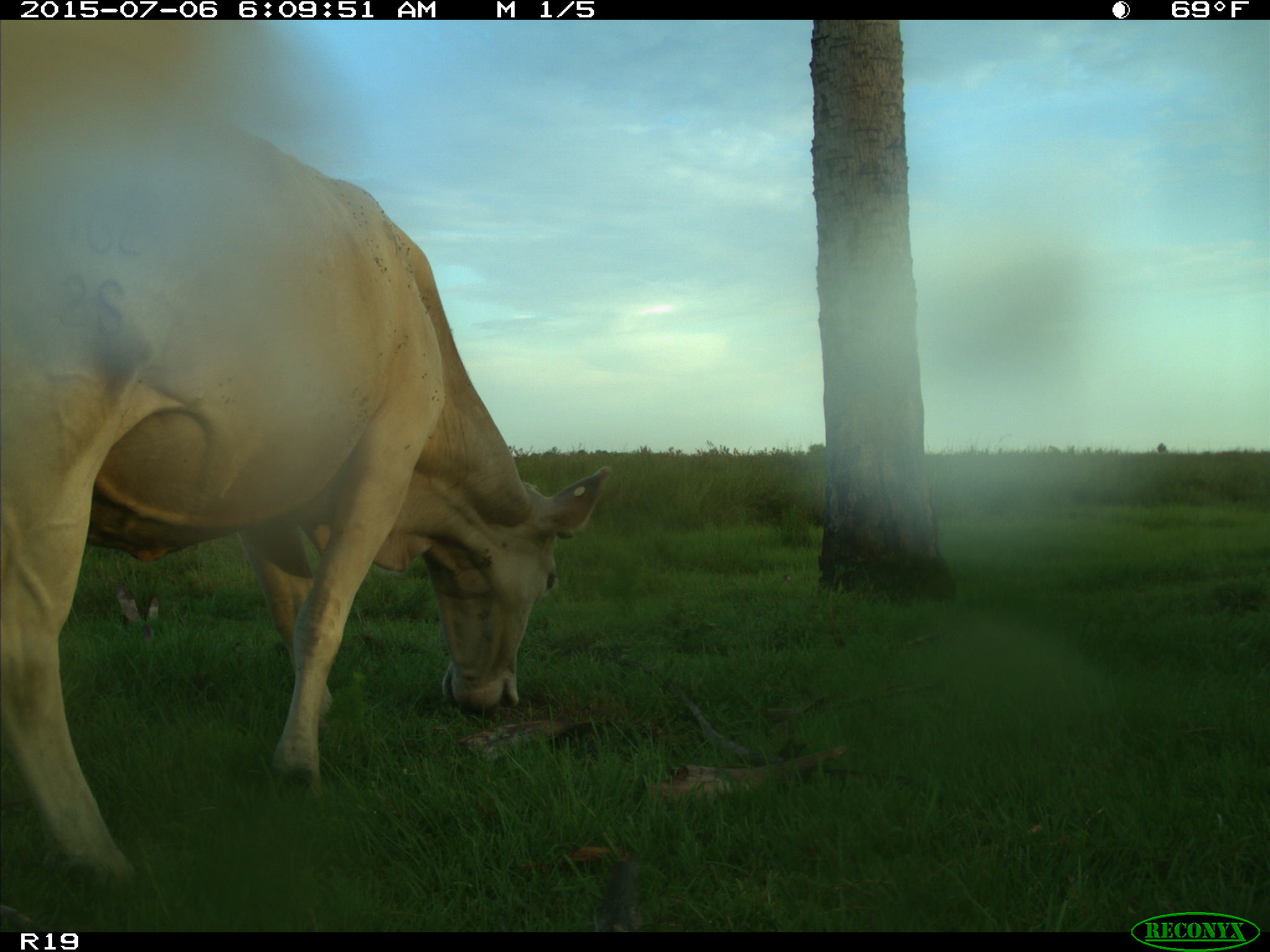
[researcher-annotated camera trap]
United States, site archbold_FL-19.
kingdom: Animalia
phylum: Chordata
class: Mammalia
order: Artiodactyla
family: Bovidae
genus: Bos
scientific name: Bos taurus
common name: domestic cow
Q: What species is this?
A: Bos taurus (domestic cow).